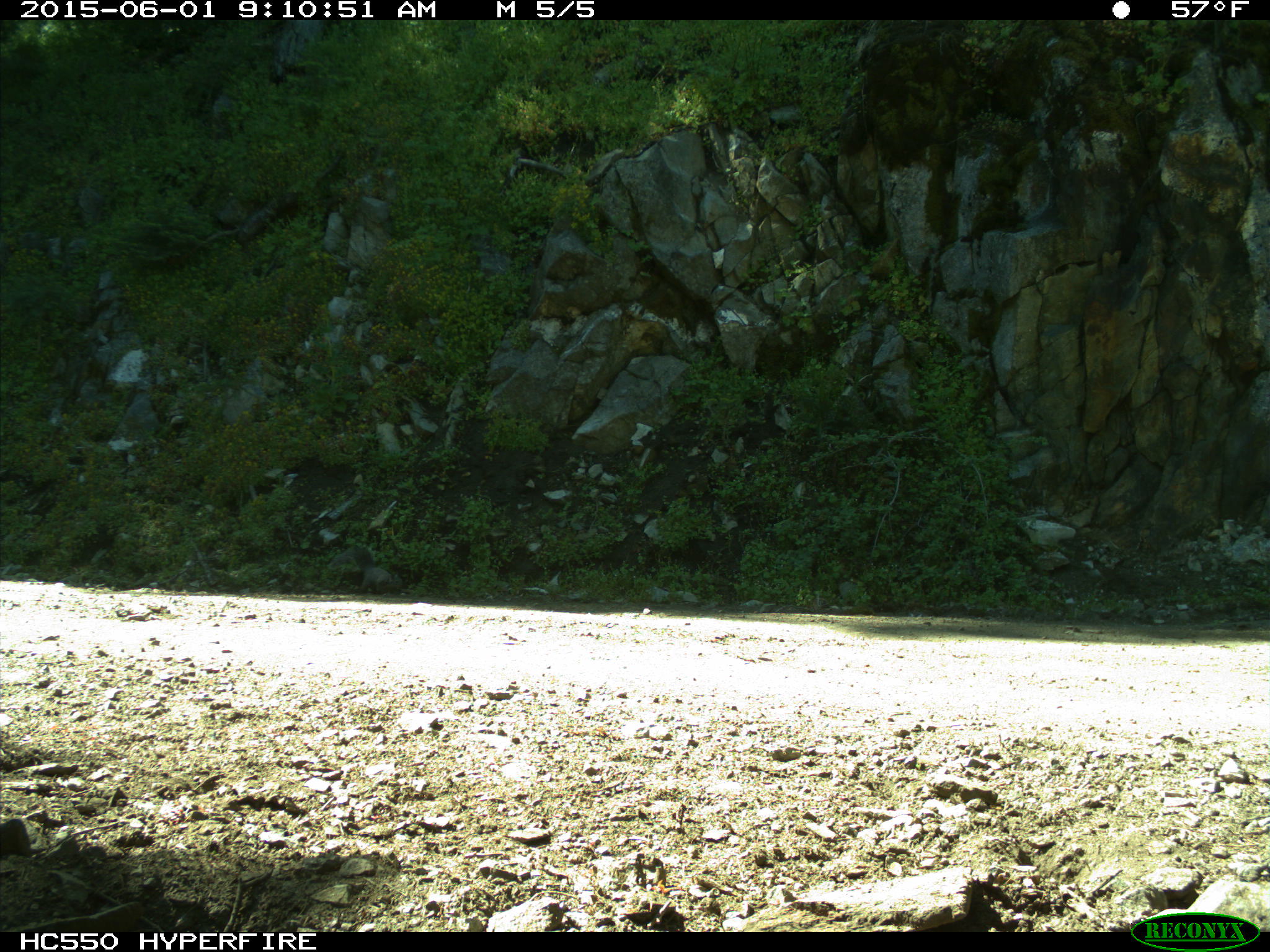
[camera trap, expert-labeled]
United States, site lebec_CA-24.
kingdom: Animalia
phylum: Chordata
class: Mammalia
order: Rodentia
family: Sciuridae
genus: Sciurus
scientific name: Sciurus carolinensis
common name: eastern gray squirrel